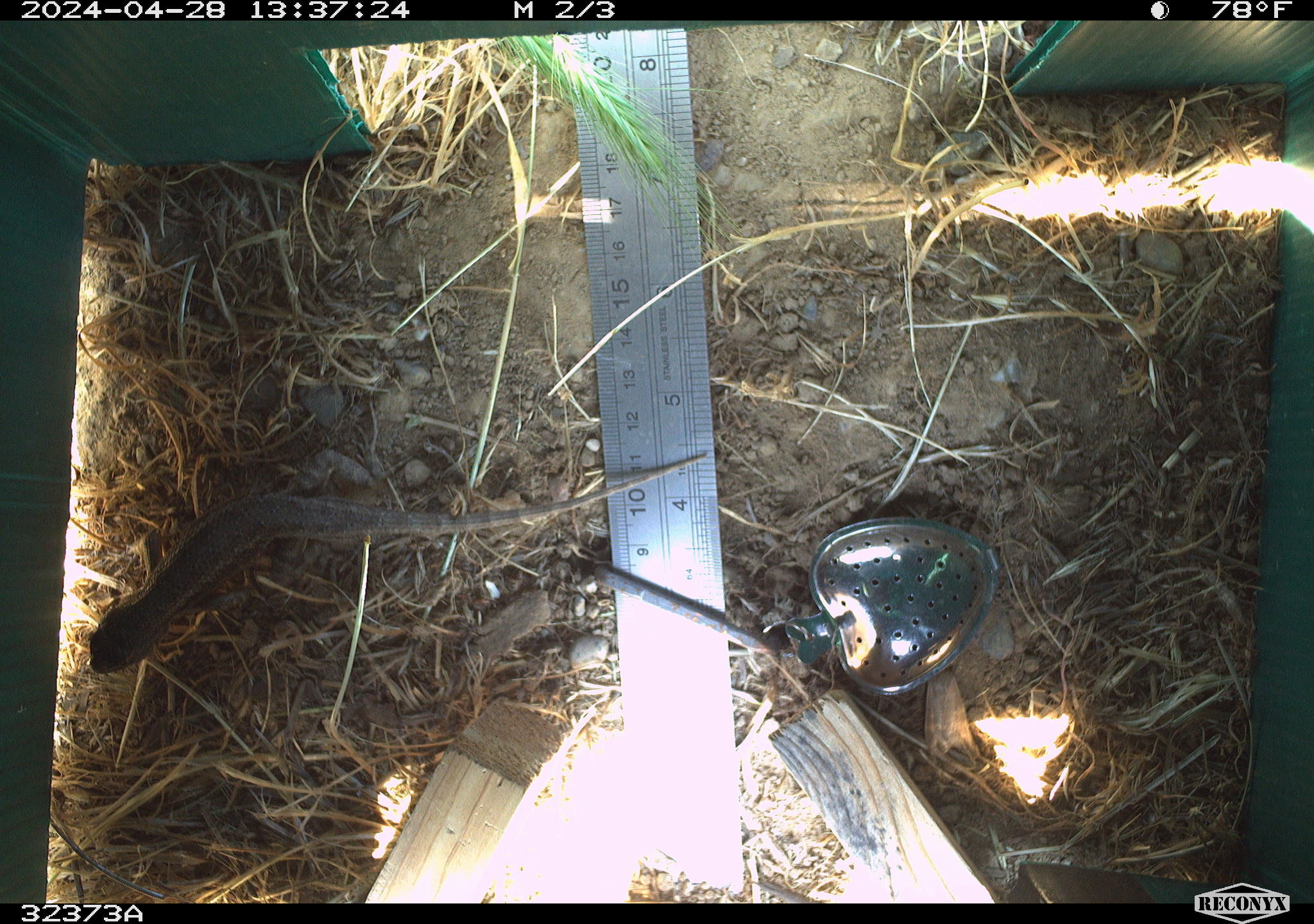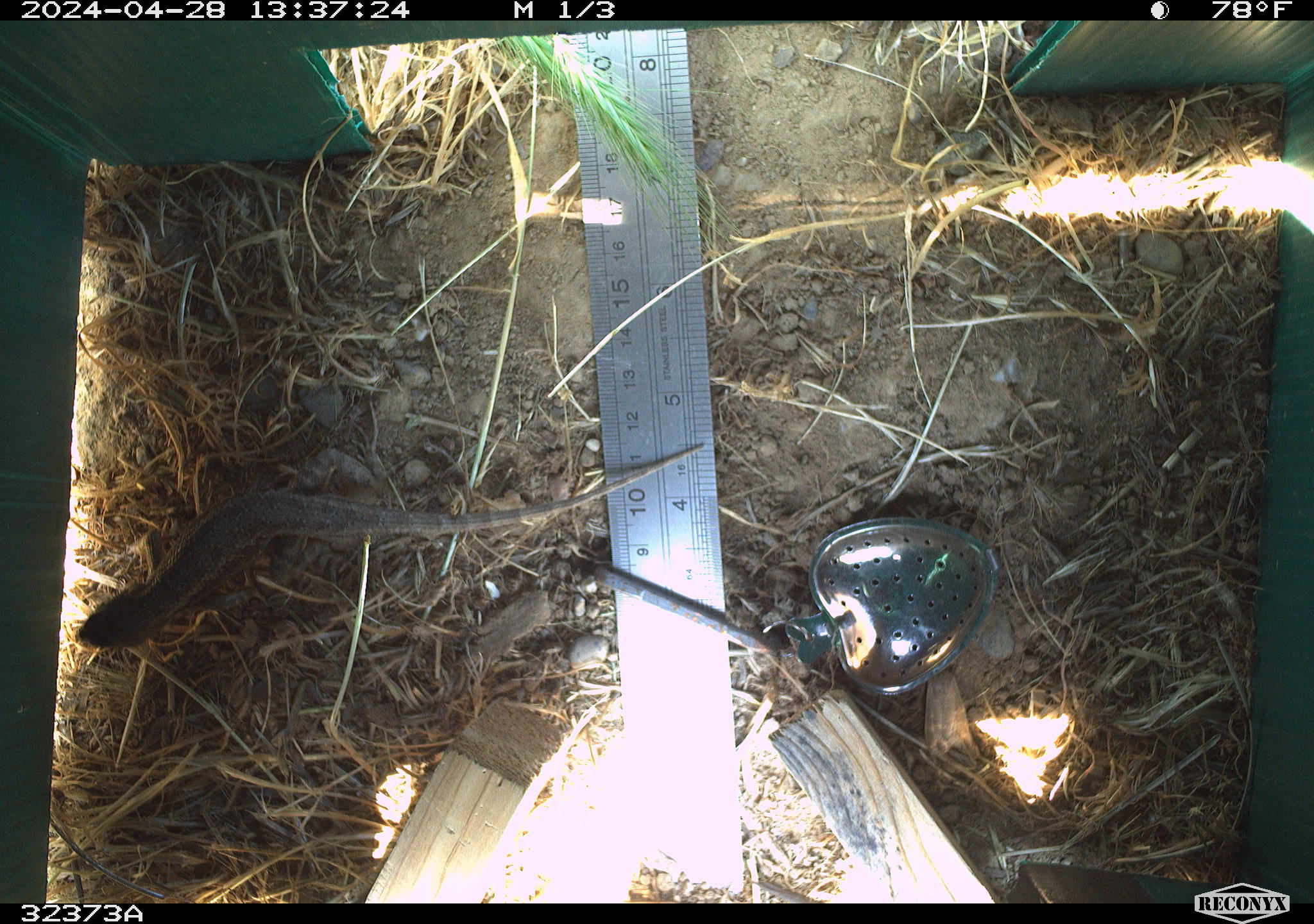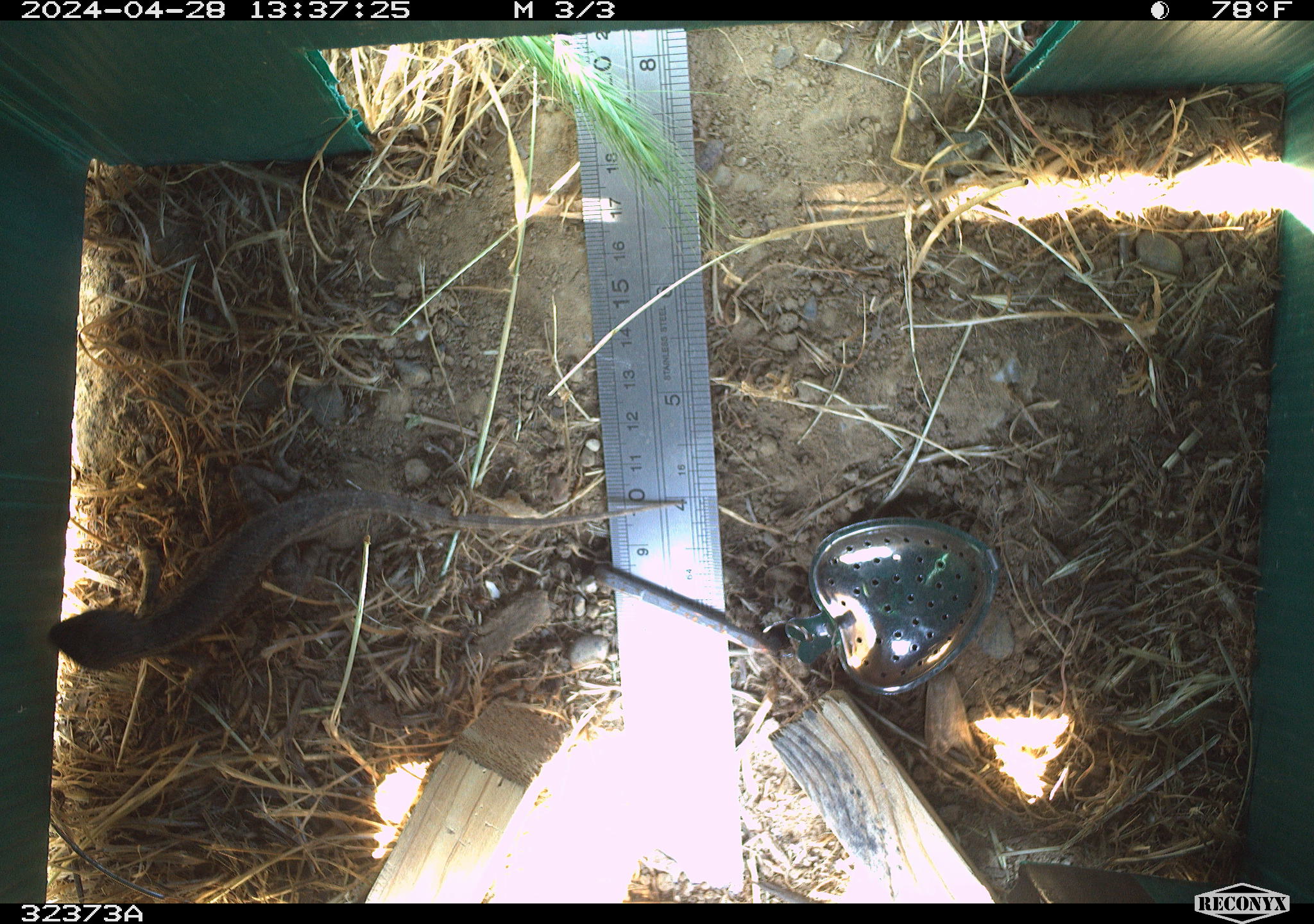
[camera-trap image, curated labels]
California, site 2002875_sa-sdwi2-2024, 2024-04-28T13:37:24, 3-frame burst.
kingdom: Animalia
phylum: Chordata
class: Reptilia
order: Squamata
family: Phrynosomatidae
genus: Sceloporus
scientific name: Sceloporus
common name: spiny lizards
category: sceloporus species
Sceloporus species (spiny lizards) (Sceloporus).